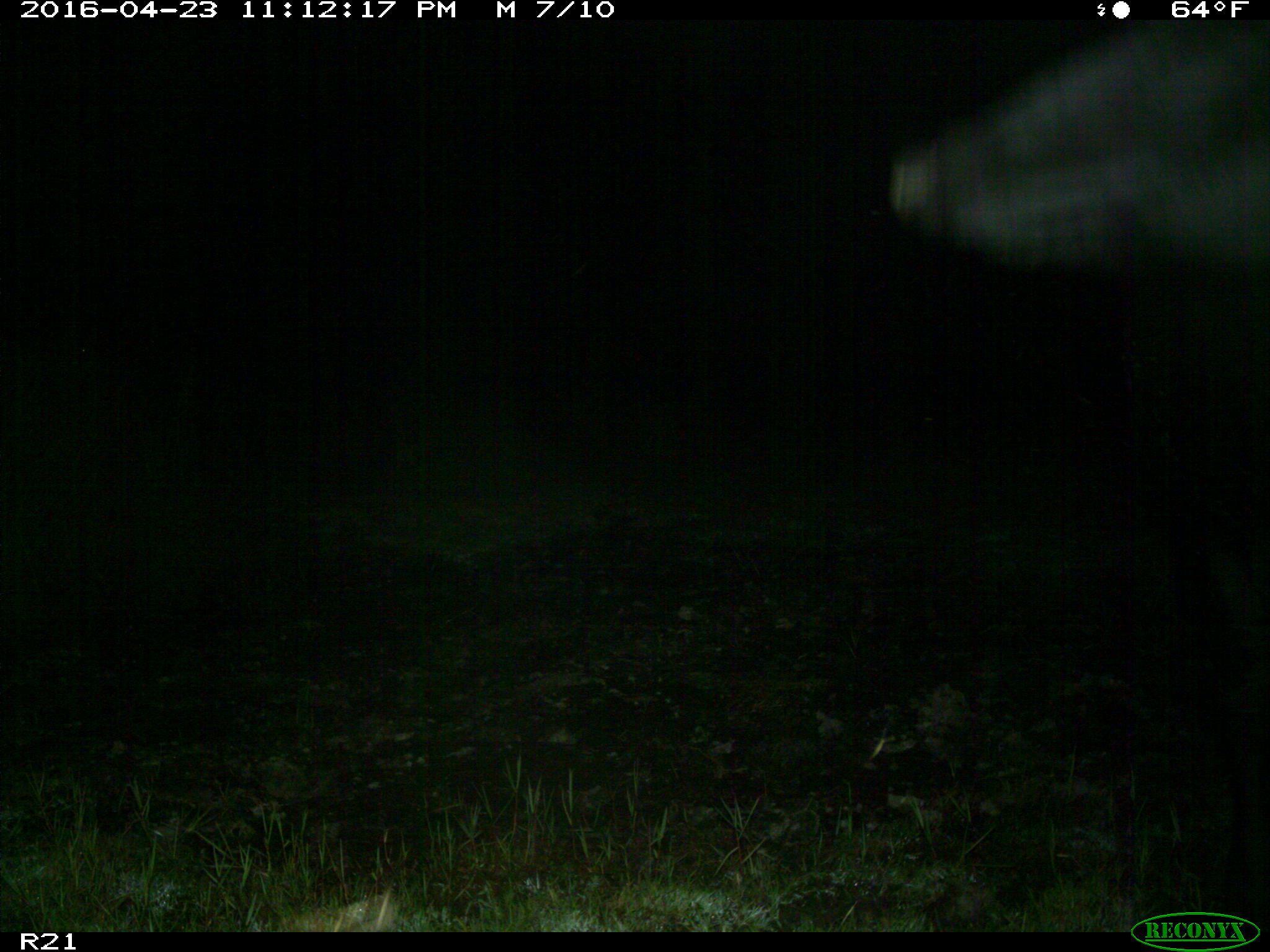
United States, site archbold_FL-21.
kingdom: Animalia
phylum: Chordata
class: Mammalia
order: Artiodactyla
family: Bovidae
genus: Bos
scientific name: Bos taurus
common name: domestic cow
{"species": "Bos taurus (domestic cow)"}